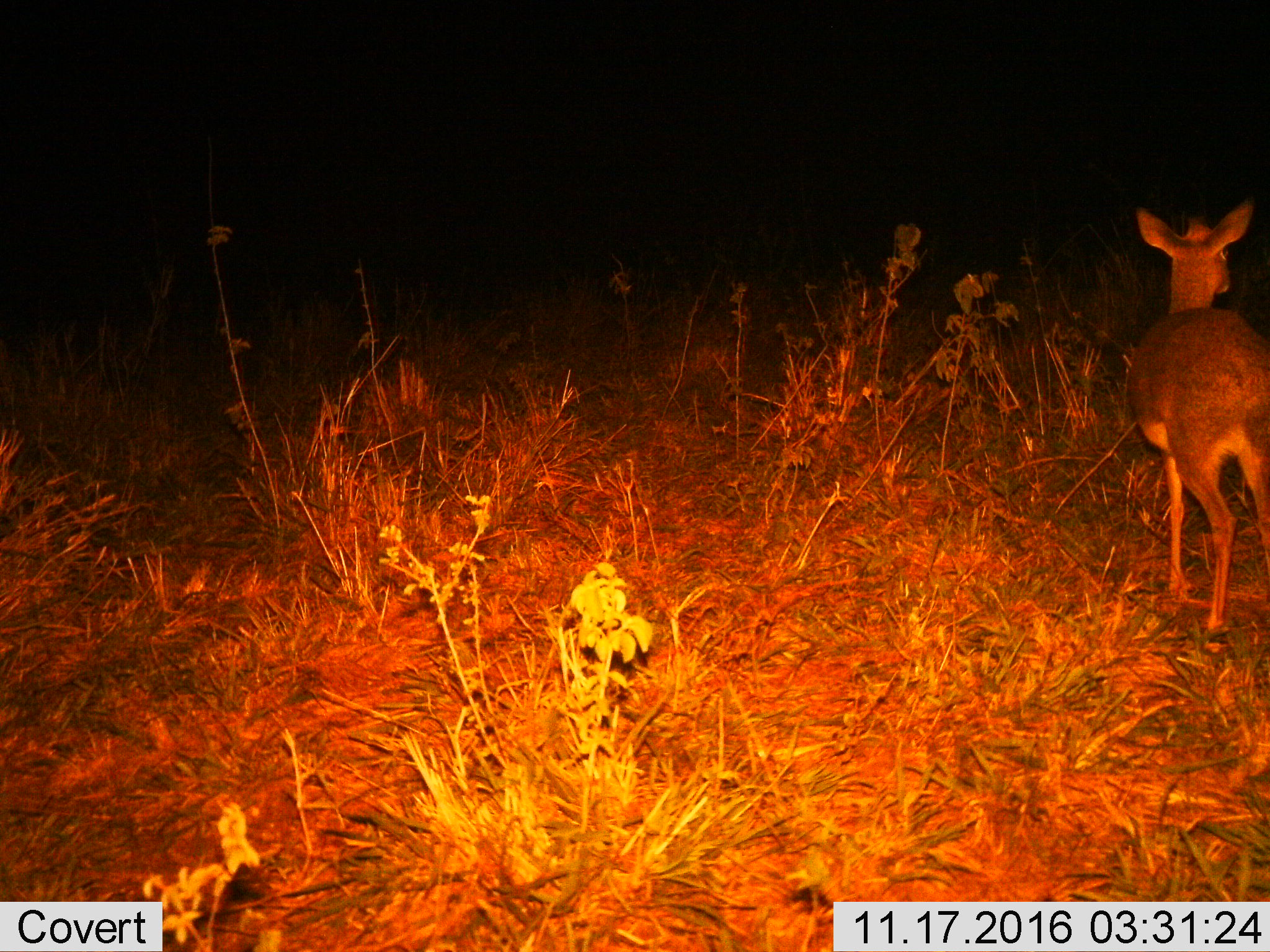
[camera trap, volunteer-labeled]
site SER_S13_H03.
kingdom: Animalia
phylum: Chordata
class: Mammalia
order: Artiodactyla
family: Bovidae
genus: Madoqua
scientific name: Madoqua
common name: dik-dik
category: dikdik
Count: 1.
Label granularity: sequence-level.